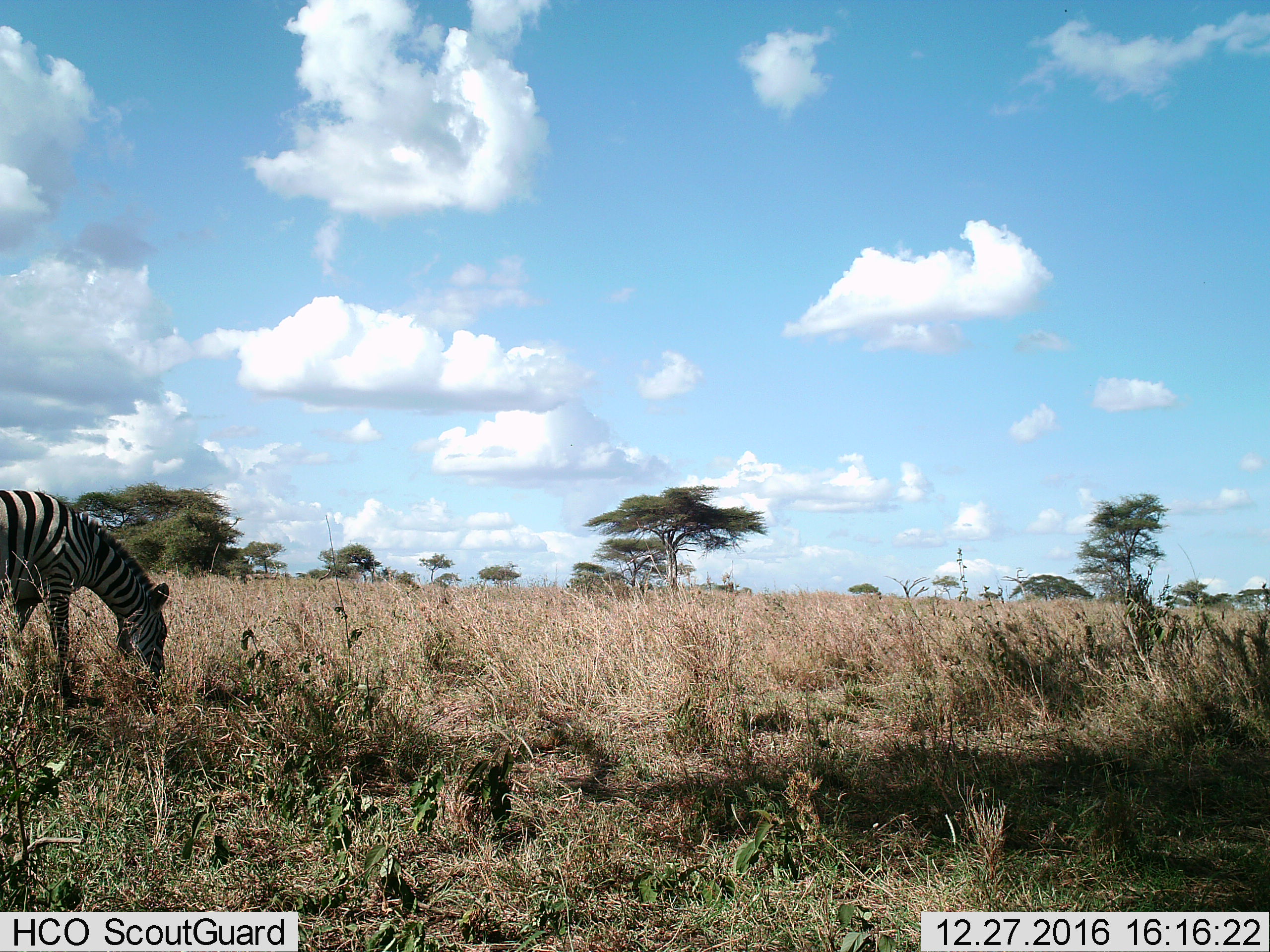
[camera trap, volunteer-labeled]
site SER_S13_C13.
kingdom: Animalia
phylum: Chordata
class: Mammalia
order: Perissodactyla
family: Equidae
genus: Equus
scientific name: Equus quagga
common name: plains zebra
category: zebraplains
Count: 1.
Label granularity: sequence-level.